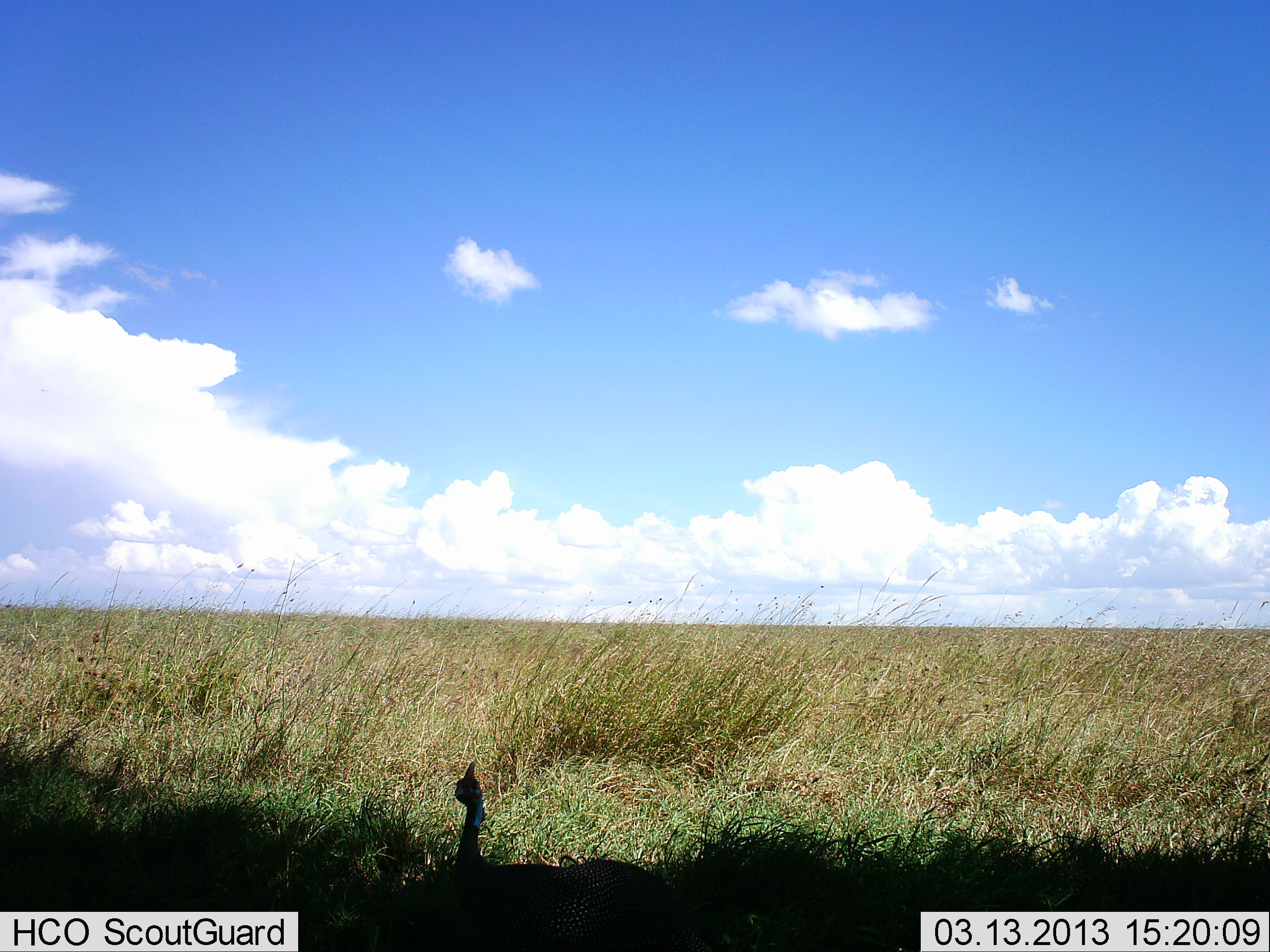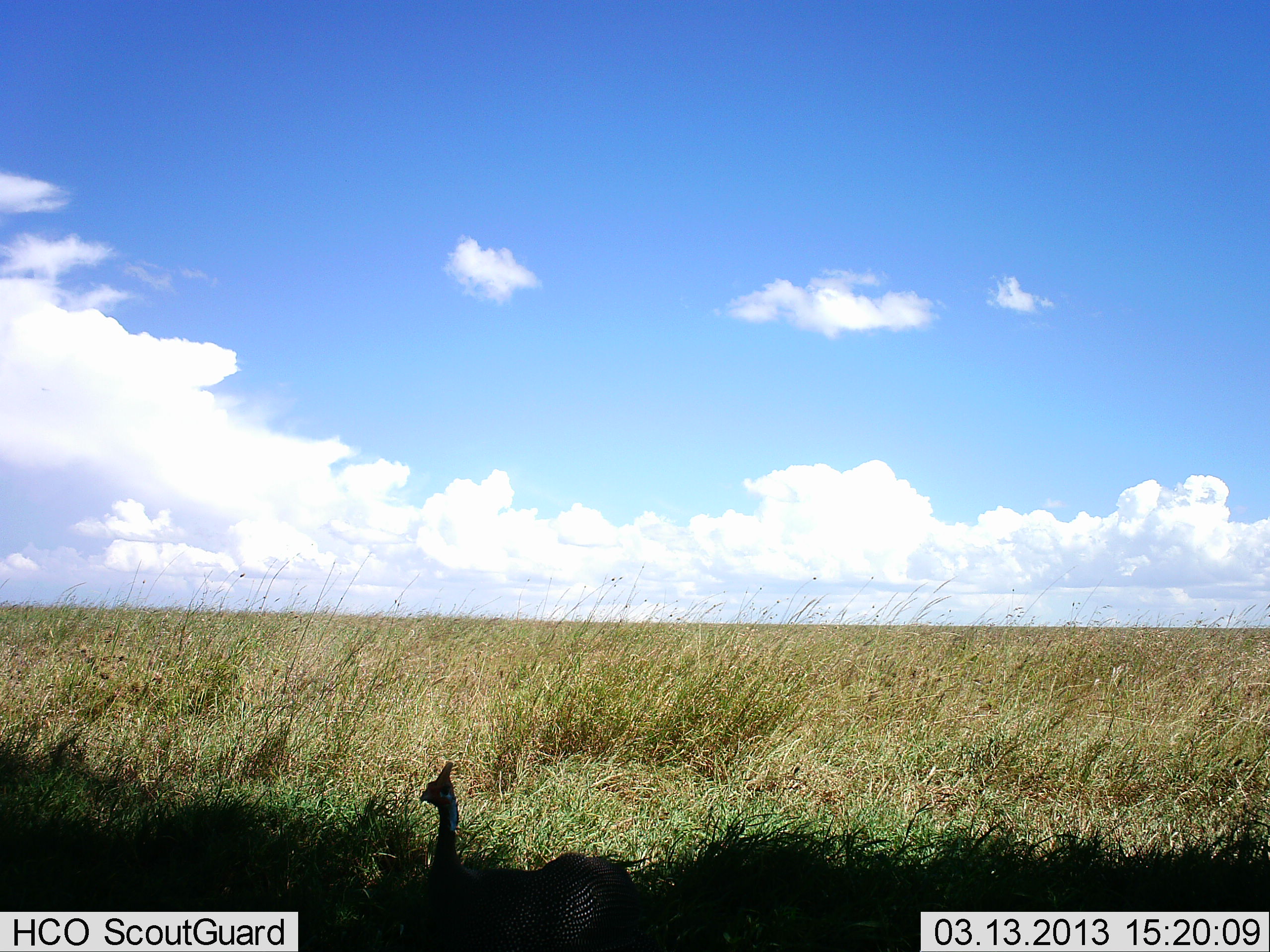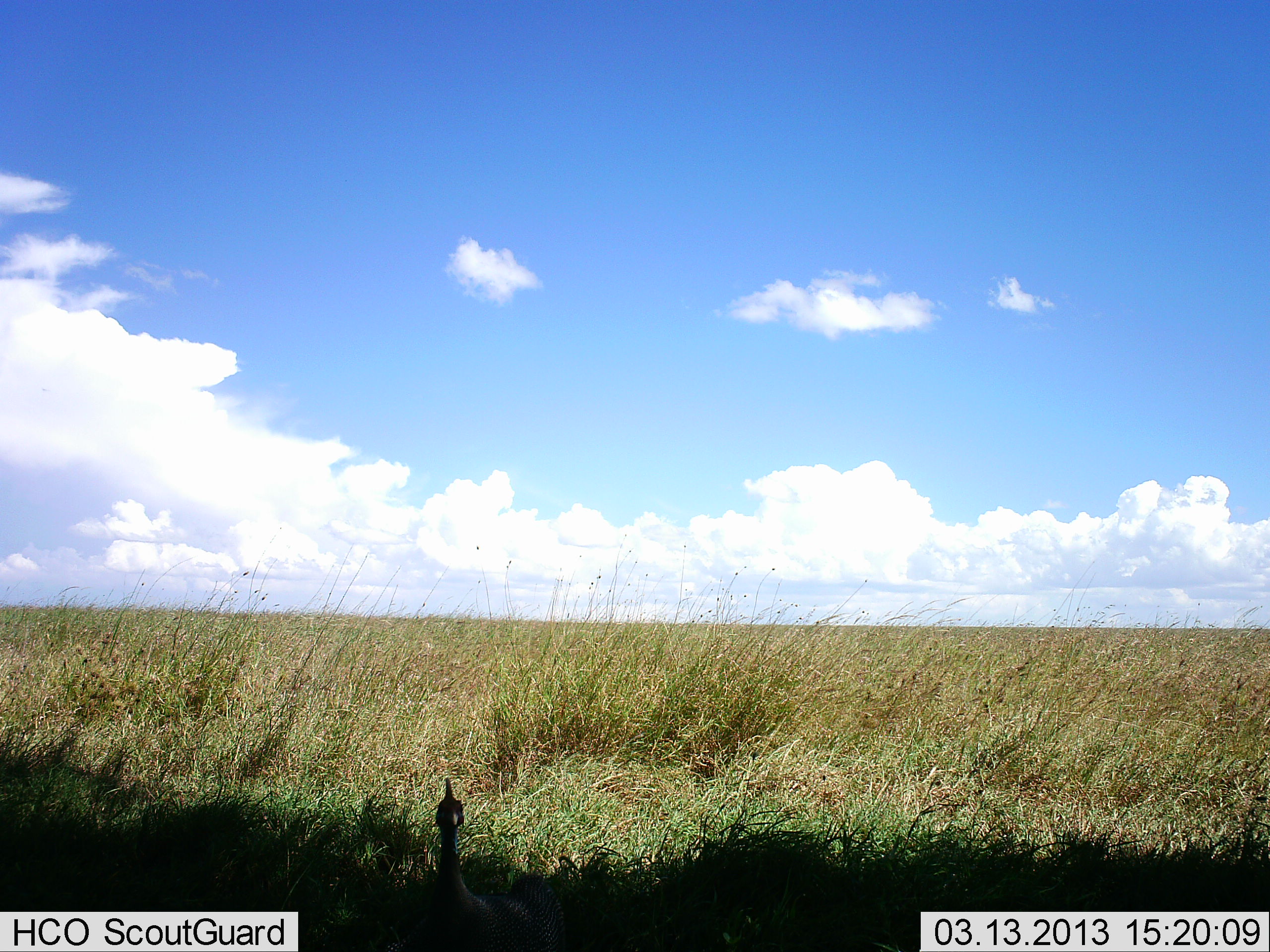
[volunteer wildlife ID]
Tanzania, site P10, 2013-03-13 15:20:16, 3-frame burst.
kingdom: Animalia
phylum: Chordata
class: Aves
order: Galliformes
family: Numididae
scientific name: Numididae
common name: guinea fowl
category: guineafowl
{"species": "guineafowl (guinea fowl) (Numididae)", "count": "1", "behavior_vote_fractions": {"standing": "73%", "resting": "7%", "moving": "23%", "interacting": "0%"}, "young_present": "0%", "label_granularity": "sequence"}